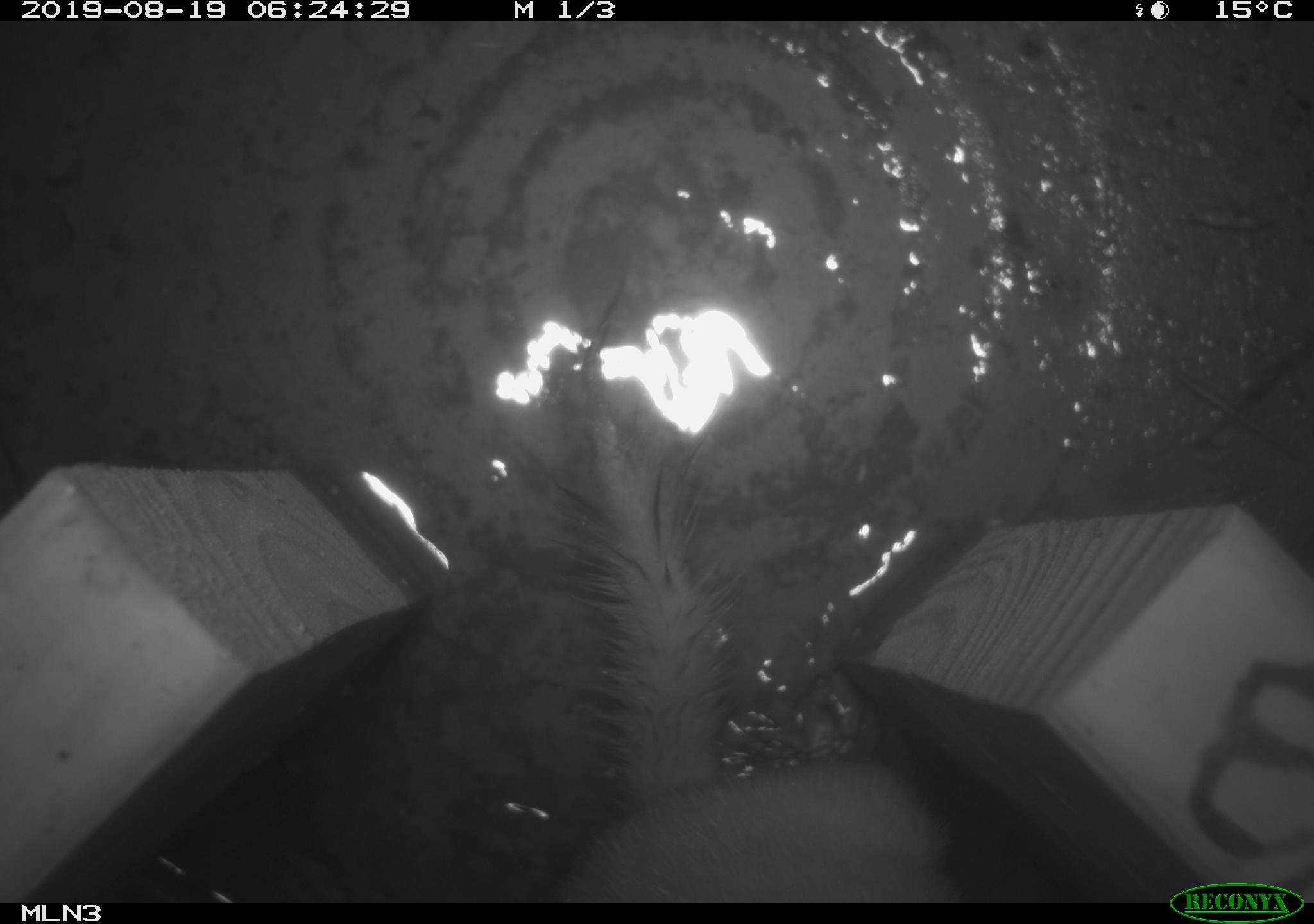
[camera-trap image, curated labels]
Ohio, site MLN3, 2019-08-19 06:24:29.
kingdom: Animalia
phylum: Chordata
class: Mammalia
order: Carnivora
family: Mustelidae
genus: Neogale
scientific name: Neogale frenata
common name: long-tailed weasel